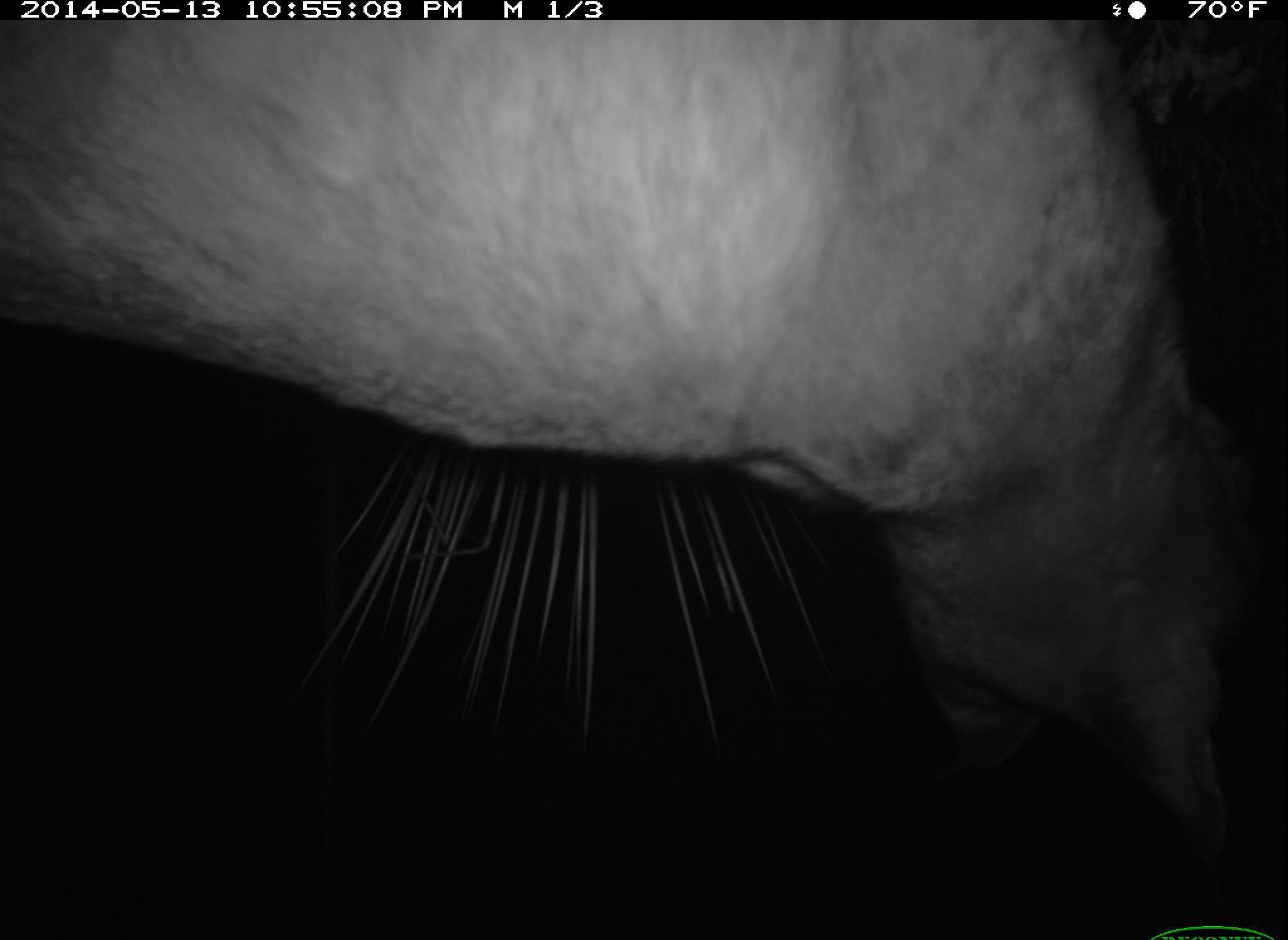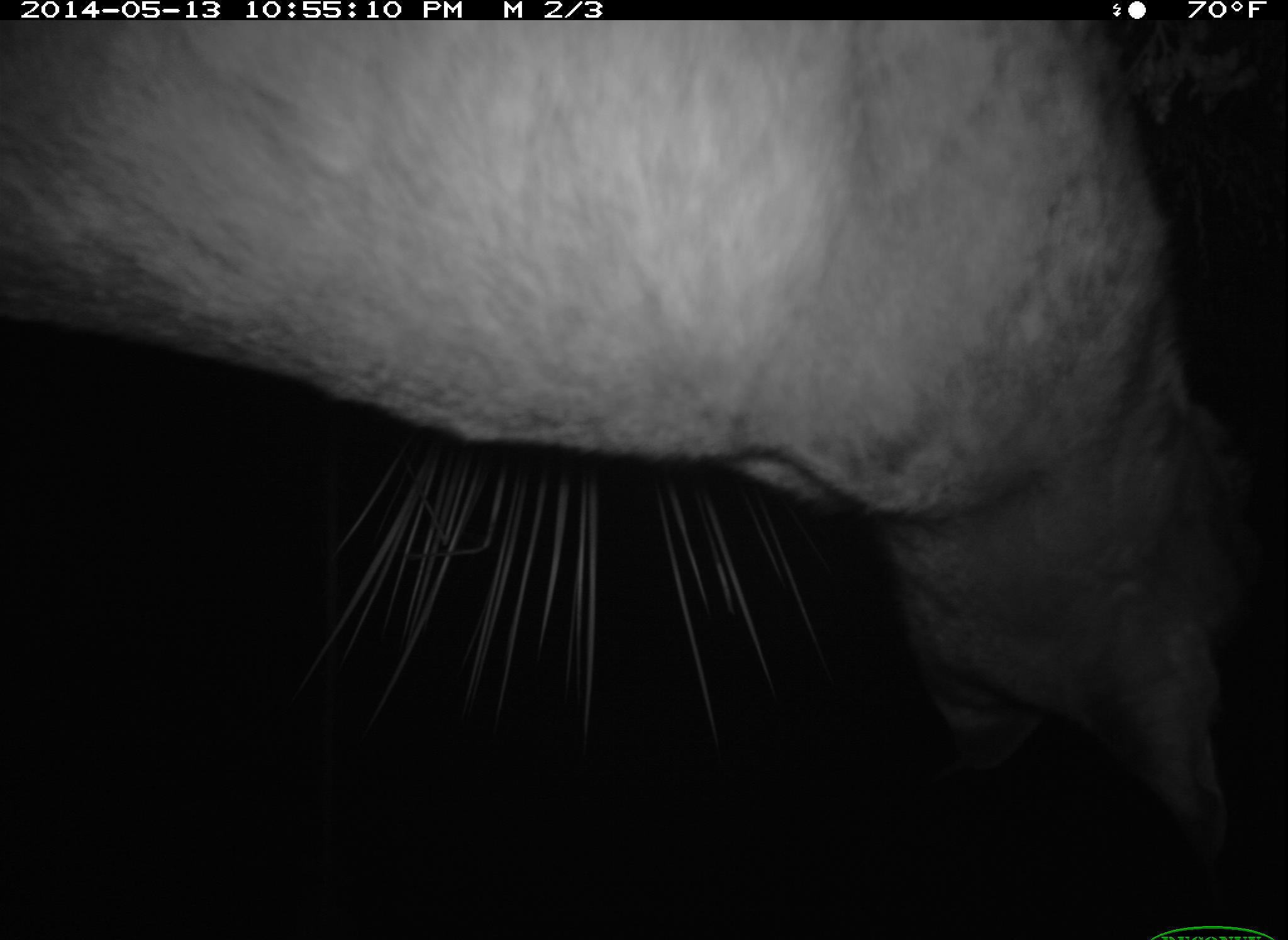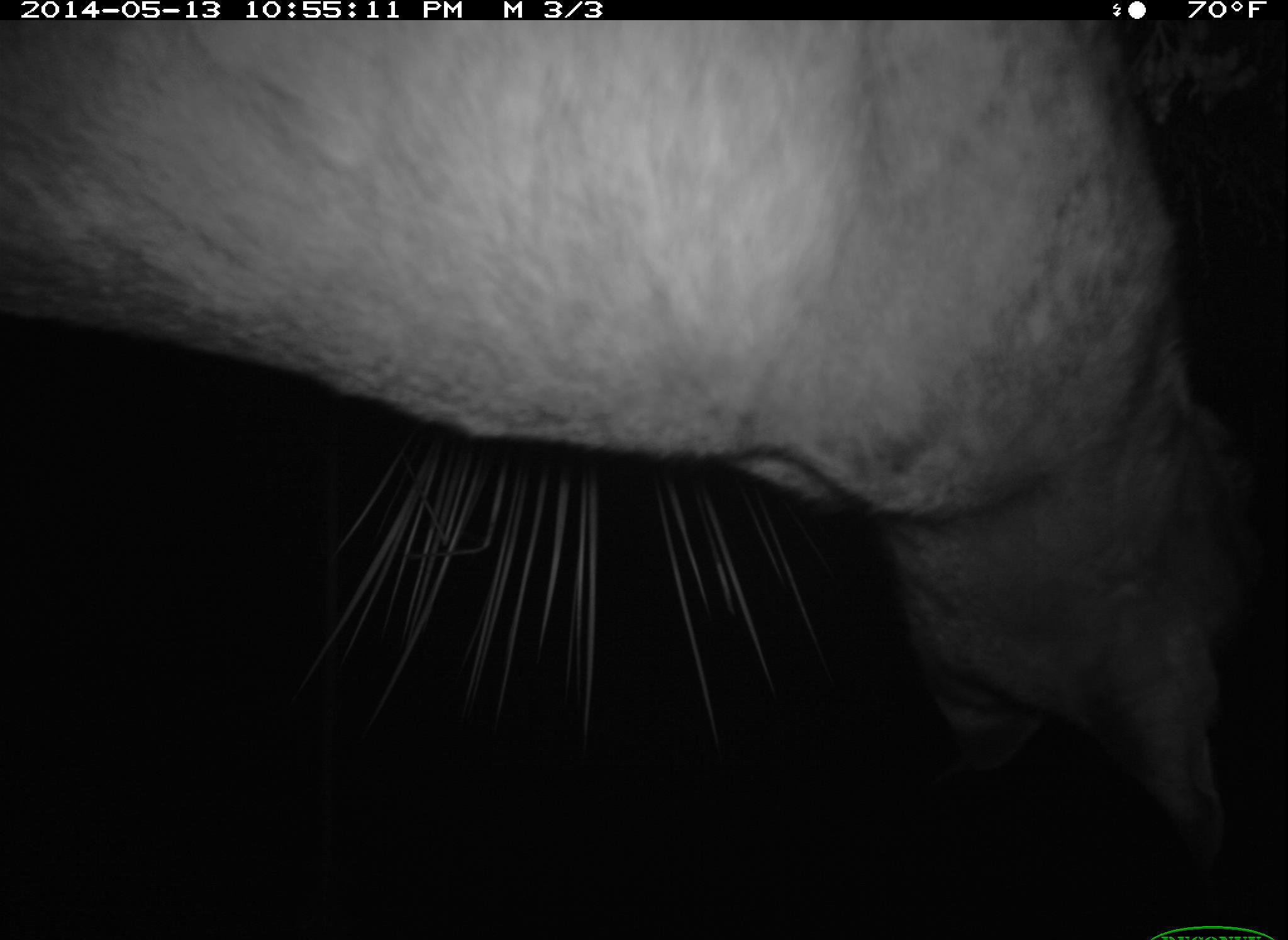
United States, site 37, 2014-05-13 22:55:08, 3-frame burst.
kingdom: Animalia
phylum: Chordata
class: Mammalia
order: Carnivora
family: Felidae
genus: Lynx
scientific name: Lynx rufus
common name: bobcat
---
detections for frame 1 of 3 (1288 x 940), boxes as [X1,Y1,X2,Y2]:
bobcat: [7,12,1265,878]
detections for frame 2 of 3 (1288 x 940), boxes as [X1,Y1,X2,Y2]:
bobcat: [19,21,1242,868]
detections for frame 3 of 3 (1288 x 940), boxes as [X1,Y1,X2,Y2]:
bobcat: [4,19,1240,868]